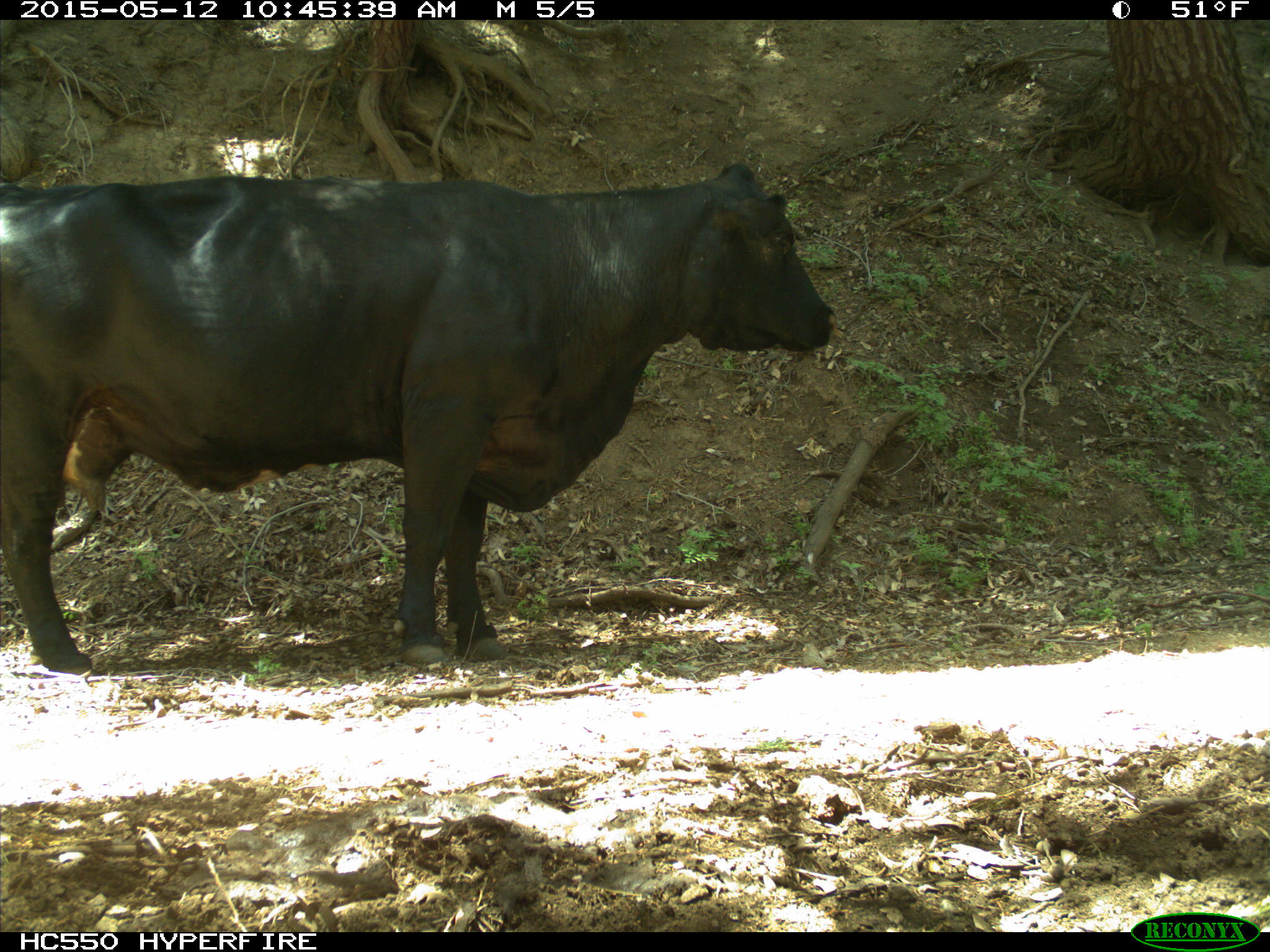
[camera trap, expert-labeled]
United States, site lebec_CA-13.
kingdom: Animalia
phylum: Chordata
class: Mammalia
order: Artiodactyla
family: Bovidae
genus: Bos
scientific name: Bos taurus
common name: domestic cow